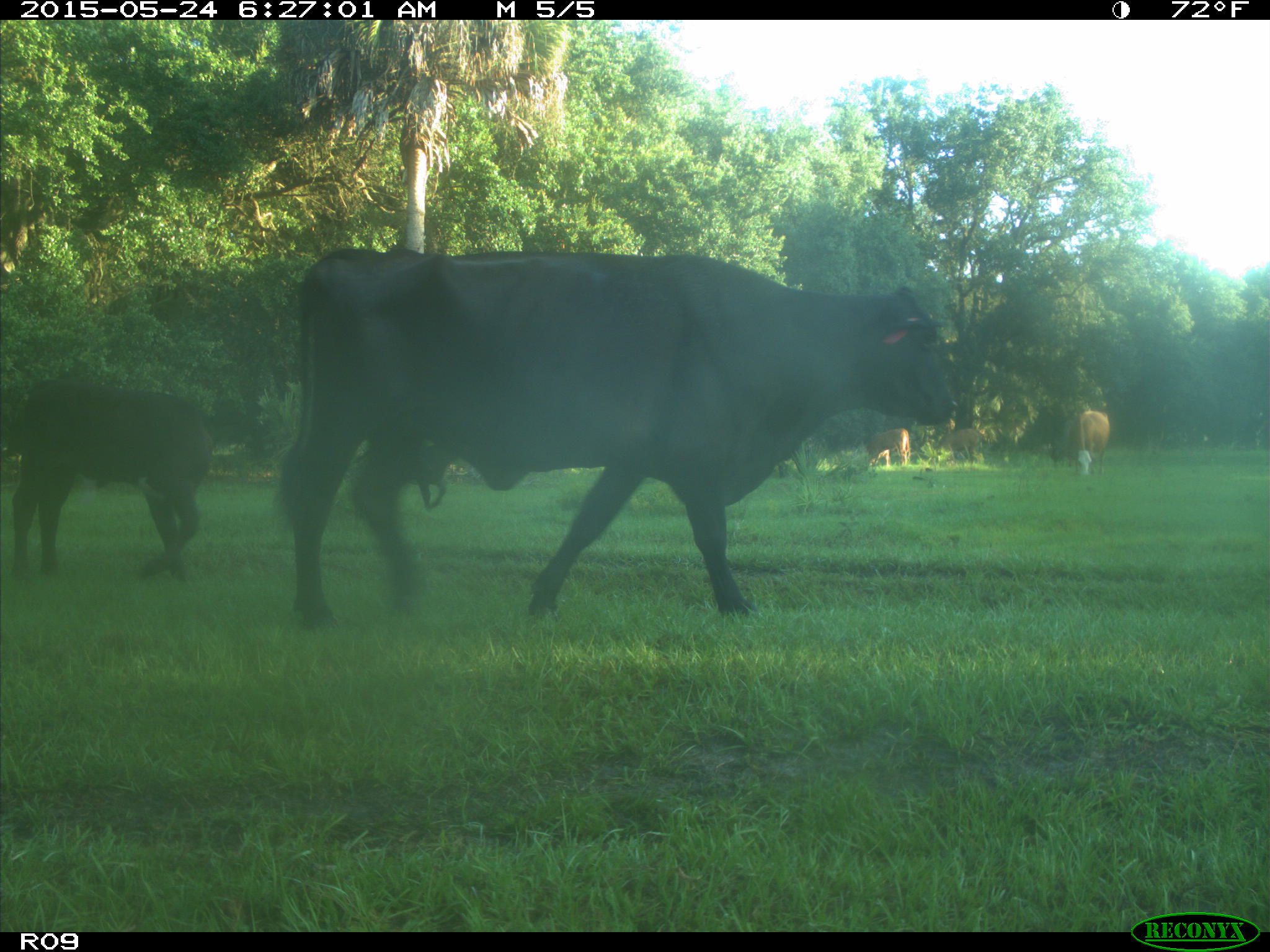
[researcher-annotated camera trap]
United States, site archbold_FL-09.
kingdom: Animalia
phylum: Chordata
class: Mammalia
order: Artiodactyla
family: Bovidae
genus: Bos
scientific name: Bos taurus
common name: domestic cow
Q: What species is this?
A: Bos taurus (domestic cow).